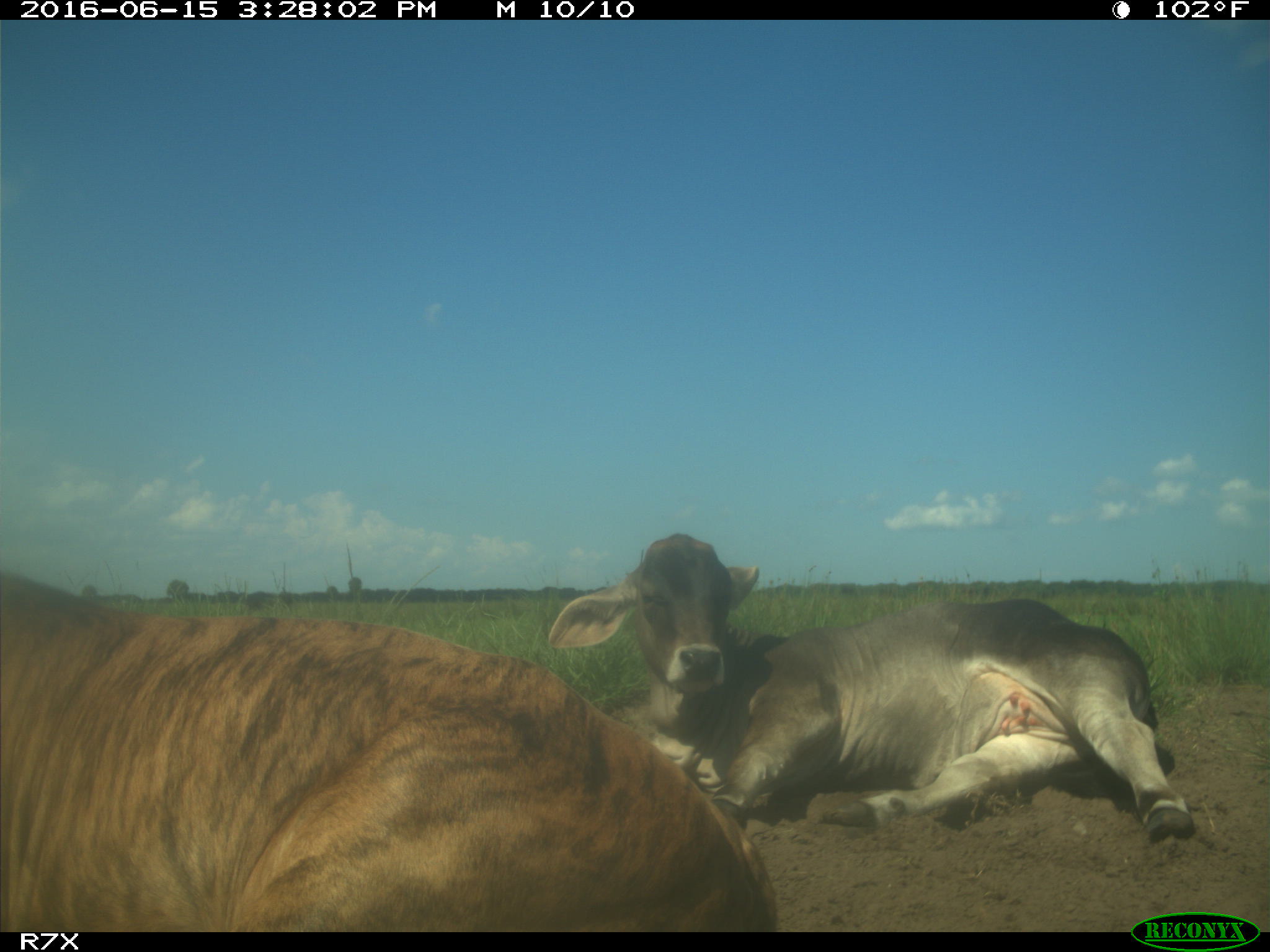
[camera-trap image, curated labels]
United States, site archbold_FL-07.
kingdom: Animalia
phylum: Chordata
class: Mammalia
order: Artiodactyla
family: Bovidae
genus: Bos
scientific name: Bos taurus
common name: domestic cow